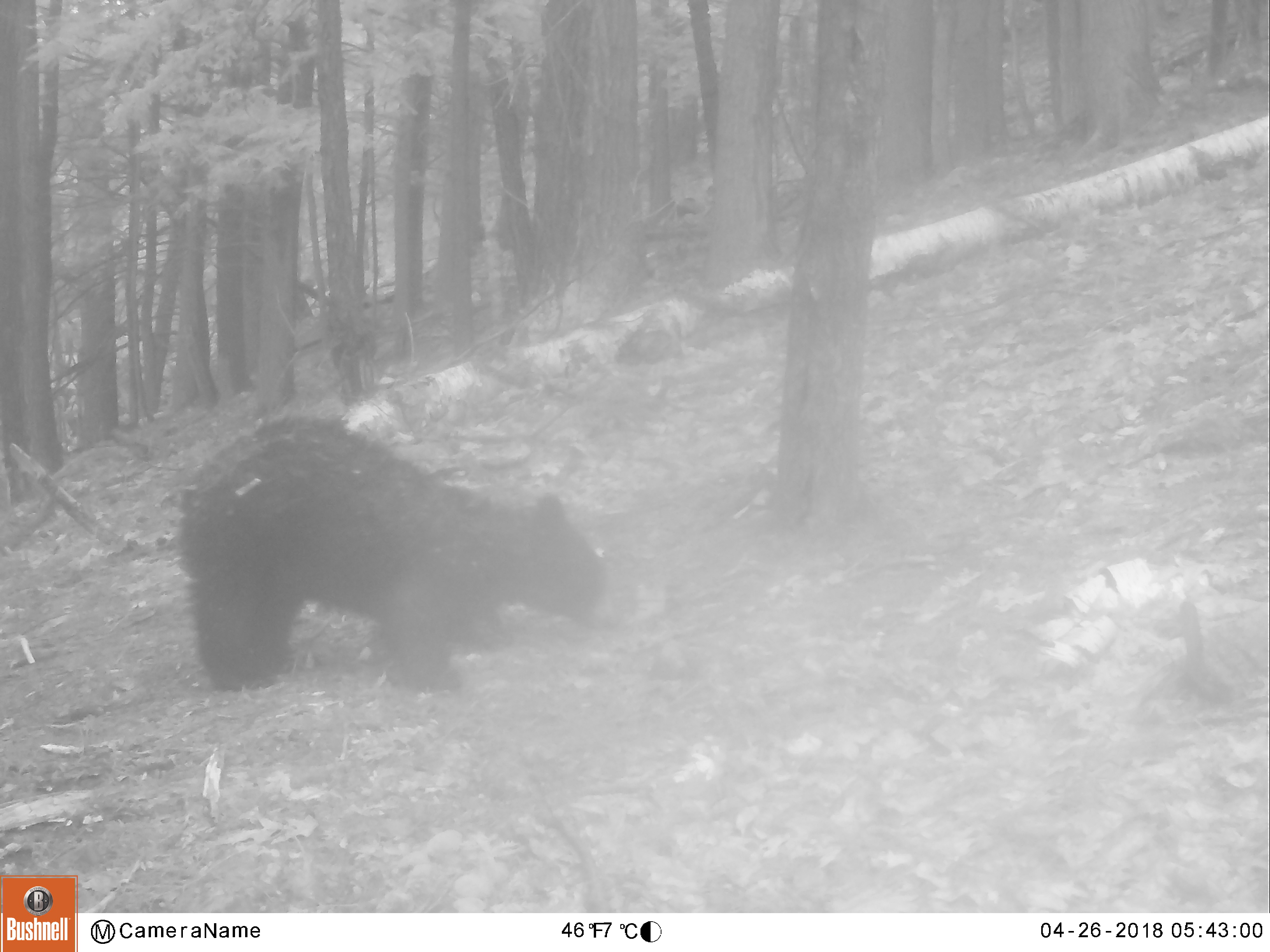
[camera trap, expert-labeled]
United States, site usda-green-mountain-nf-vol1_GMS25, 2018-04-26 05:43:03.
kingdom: Animalia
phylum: Chordata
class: Mammalia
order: Carnivora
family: Ursidae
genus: Ursus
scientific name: Ursus americanus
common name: black bear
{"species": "black bear (Ursus americanus)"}